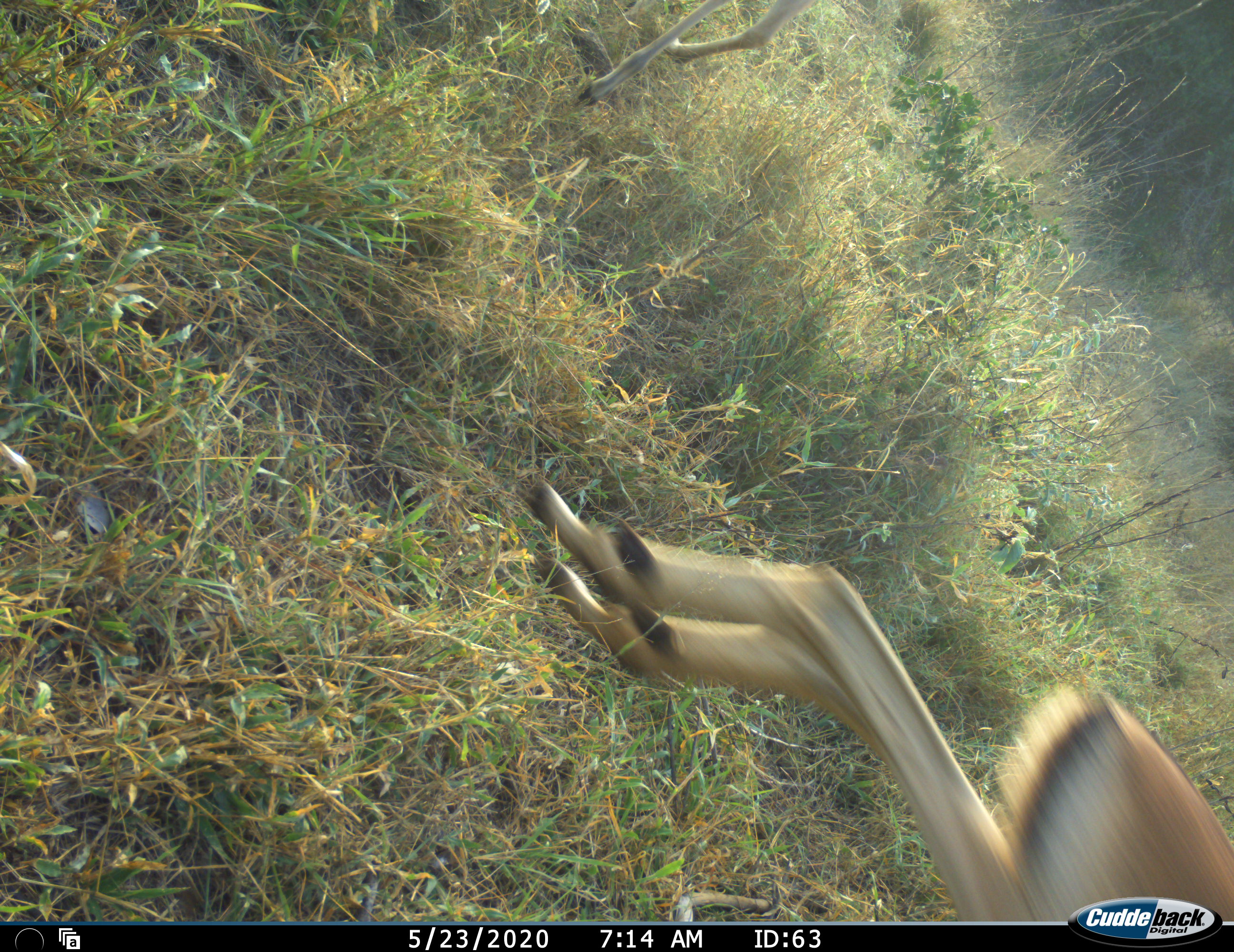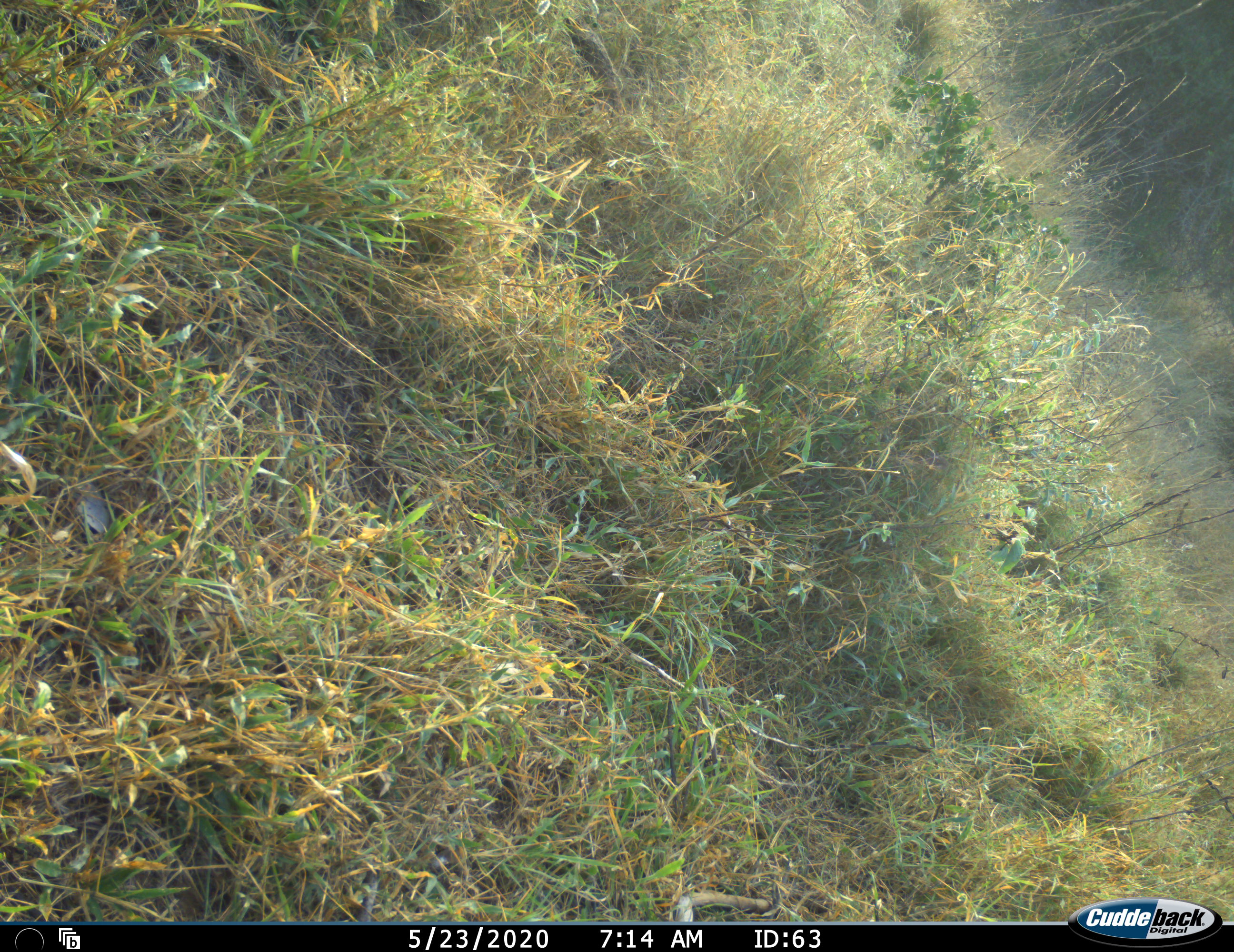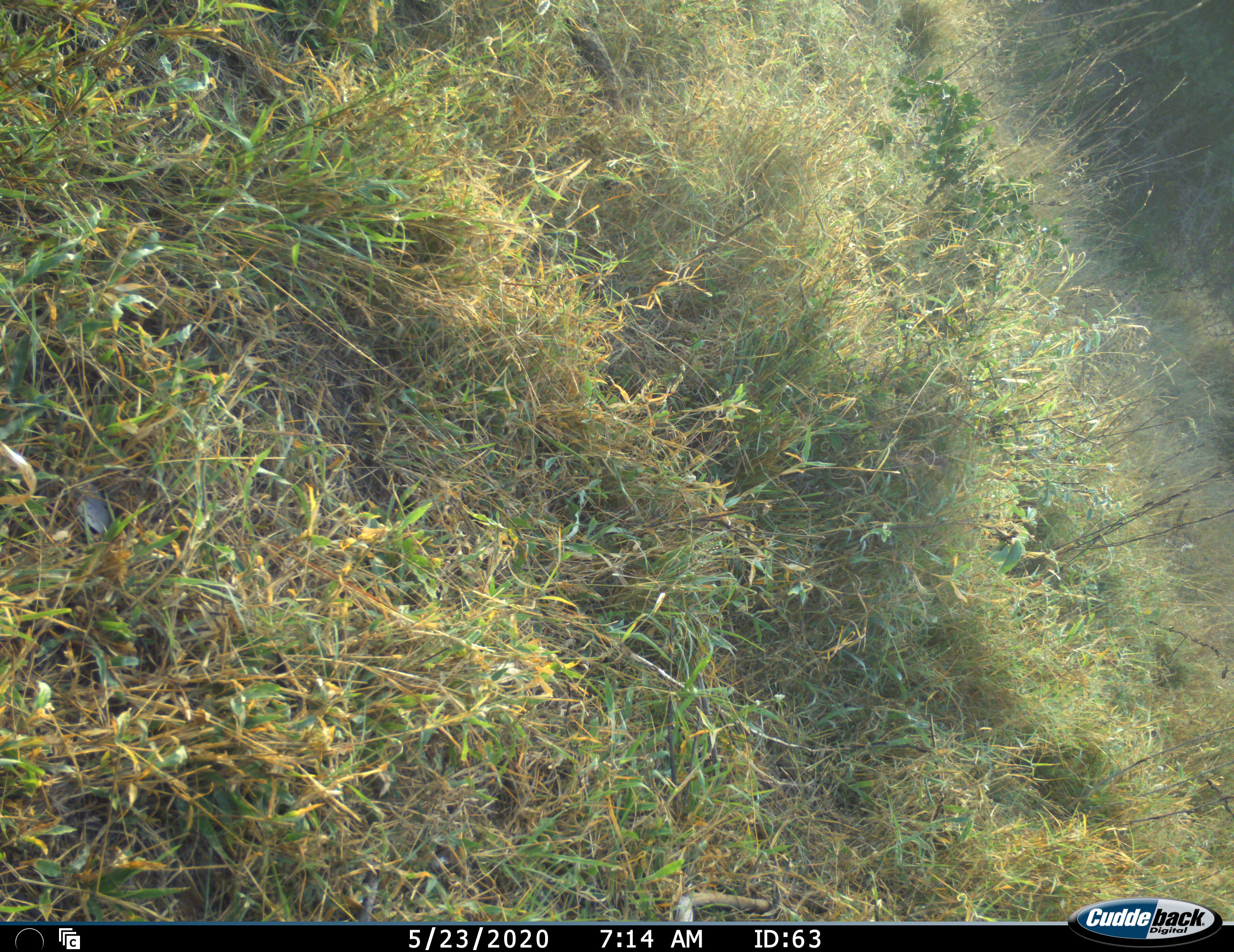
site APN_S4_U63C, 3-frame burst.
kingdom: Animalia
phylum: Chordata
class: Mammalia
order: Artiodactyla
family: Bovidae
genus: Aepyceros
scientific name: Aepyceros melampus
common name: impala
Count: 1.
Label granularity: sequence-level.